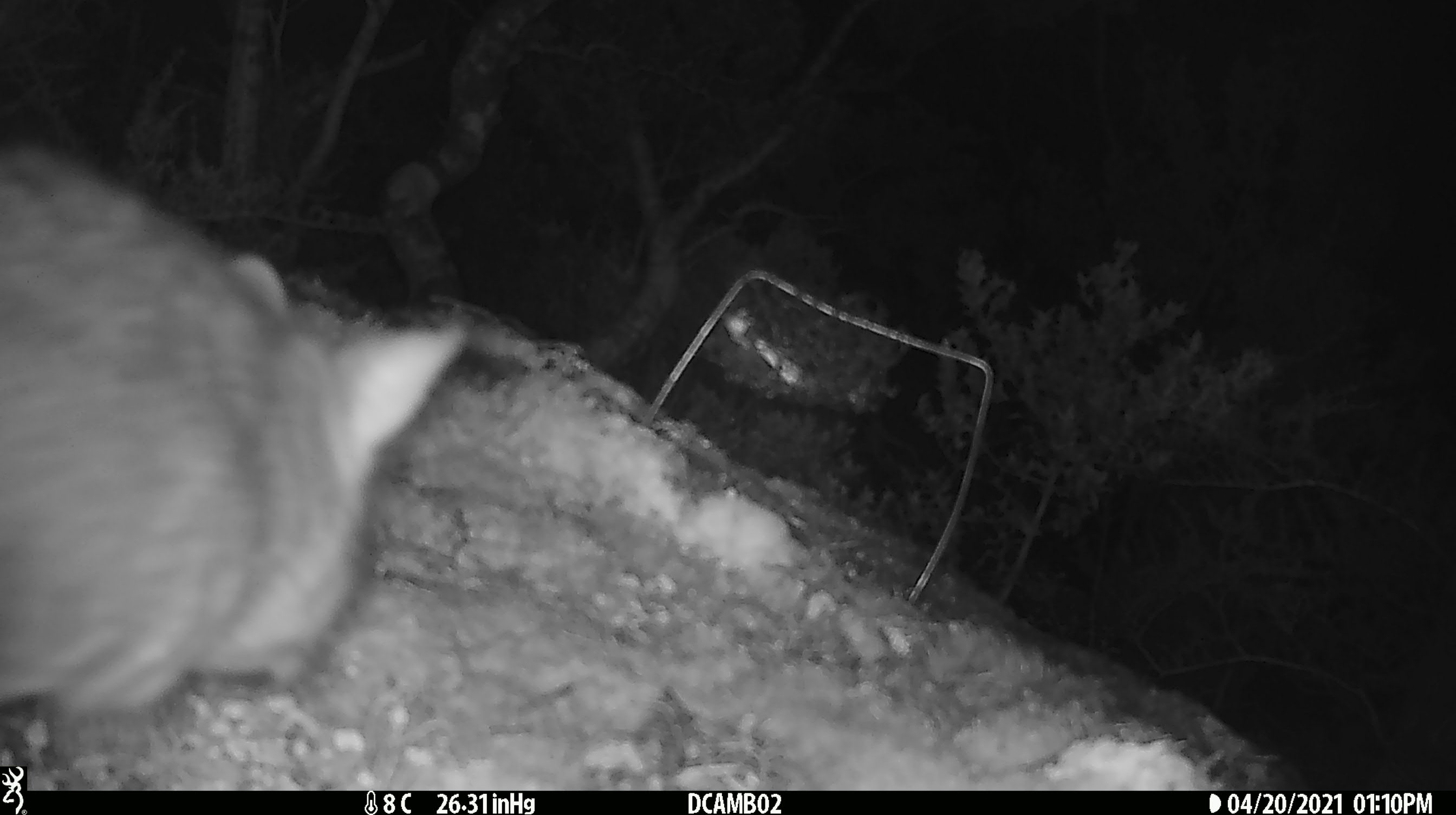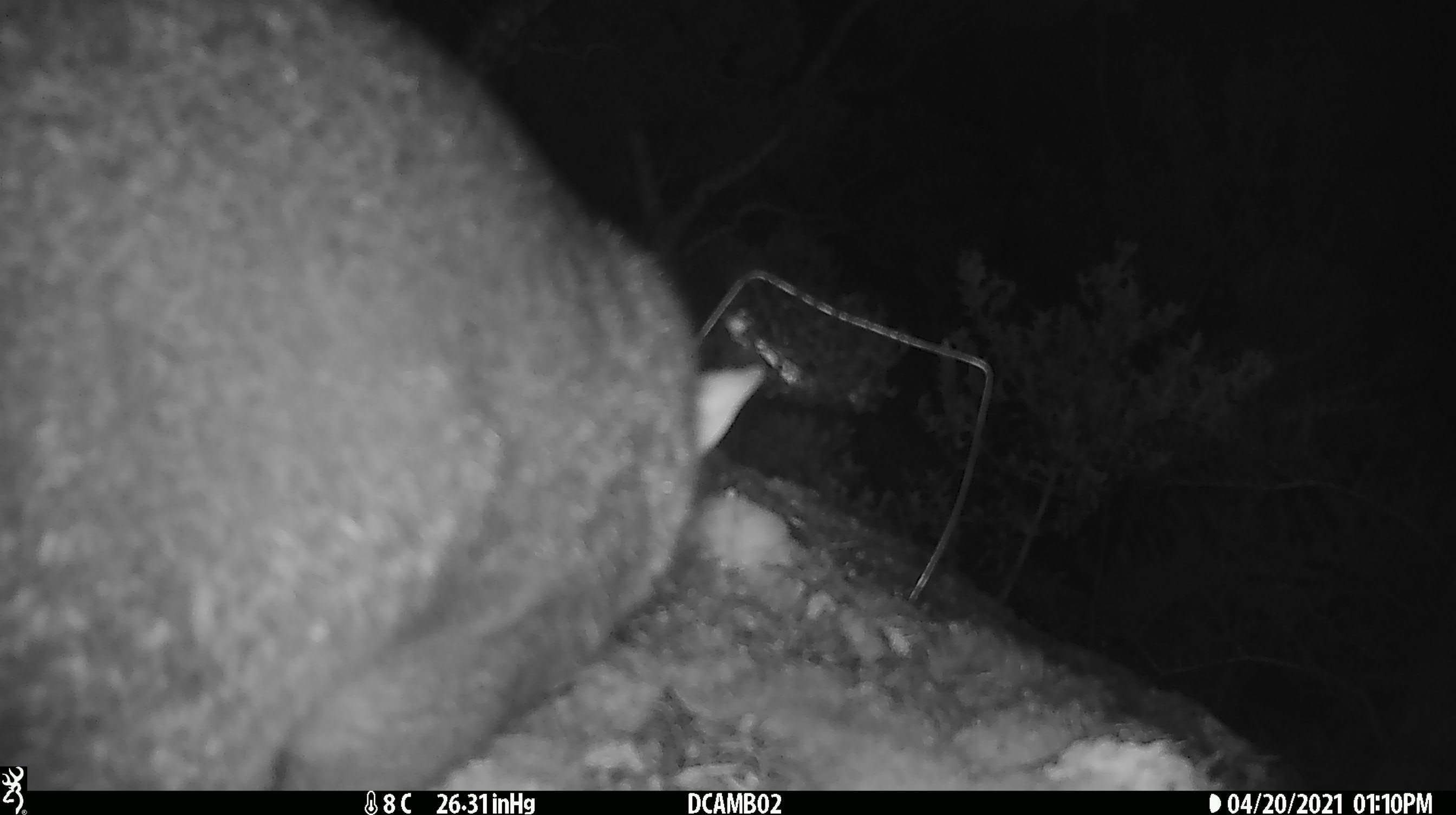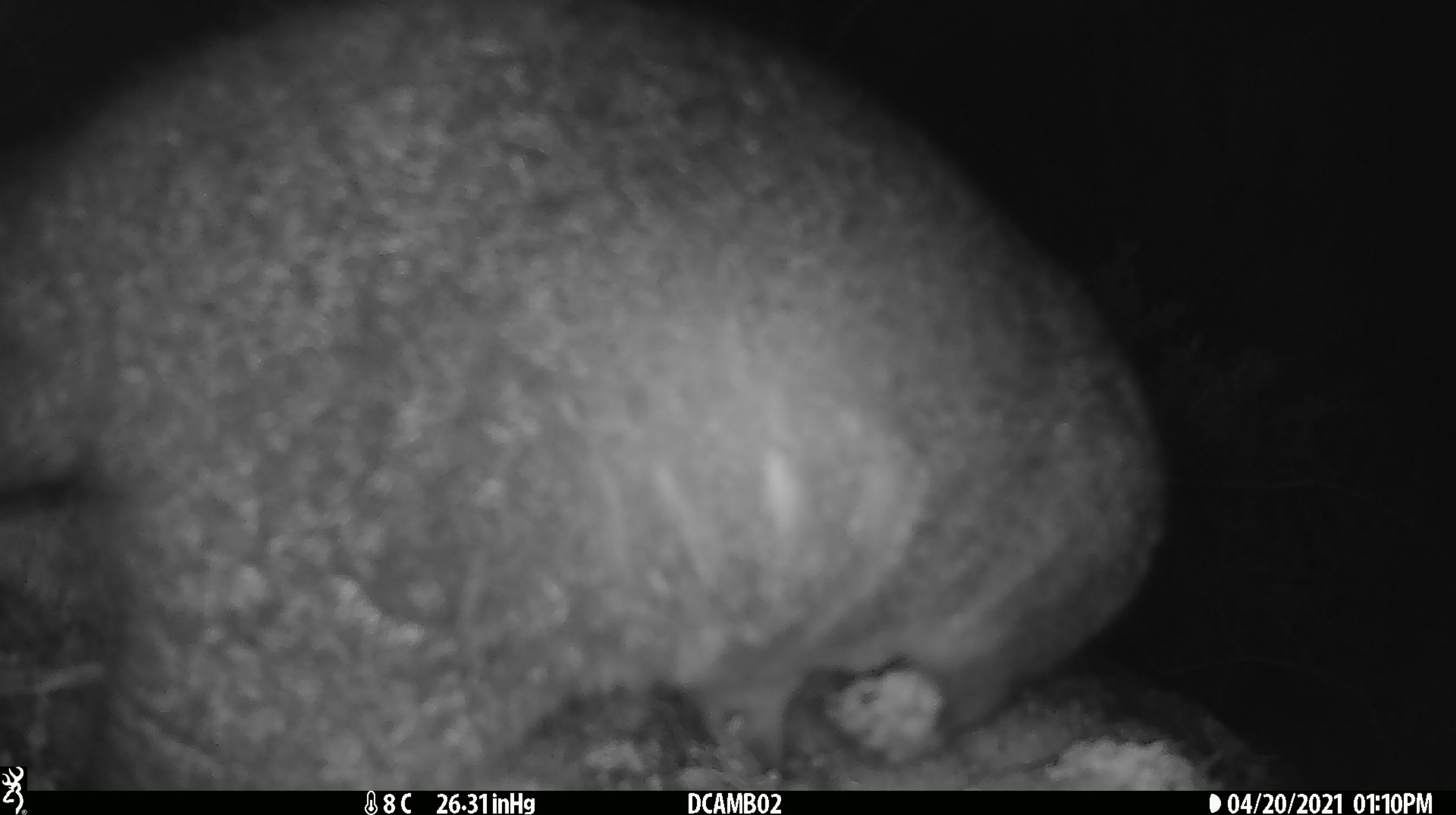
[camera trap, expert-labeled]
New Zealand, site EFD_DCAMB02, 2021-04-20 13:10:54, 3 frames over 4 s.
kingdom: Animalia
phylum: Chordata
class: Mammalia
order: Diprotodontia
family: Phalangeridae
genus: Trichosurus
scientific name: Trichosurus vulpecula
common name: common brushtail possum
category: possum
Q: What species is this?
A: Possum (common brushtail possum) (Trichosurus vulpecula).